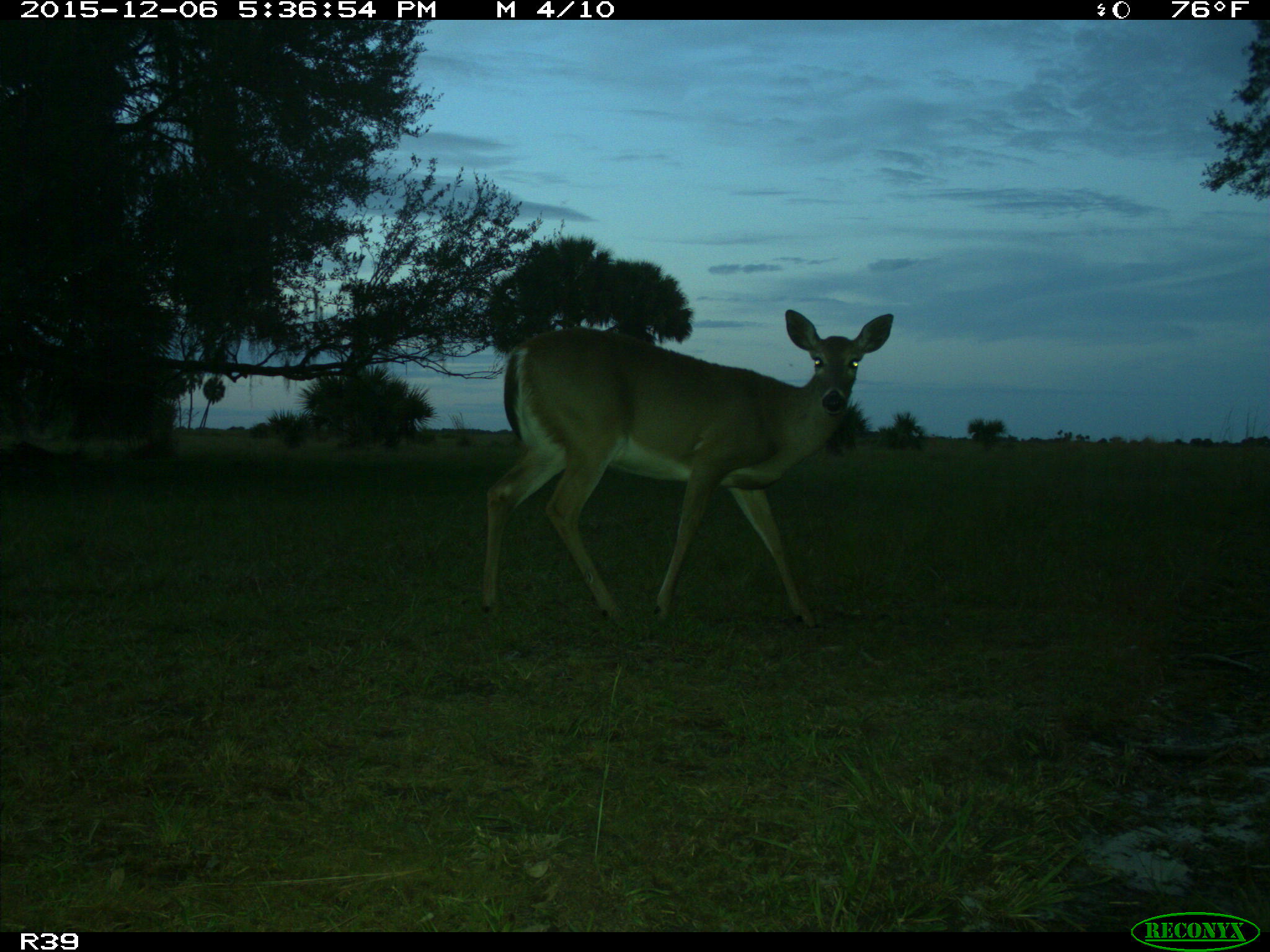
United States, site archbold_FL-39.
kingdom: Animalia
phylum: Chordata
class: Mammalia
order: Artiodactyla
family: Cervidae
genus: Odocoileus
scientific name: Odocoileus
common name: deer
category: unidentified deer